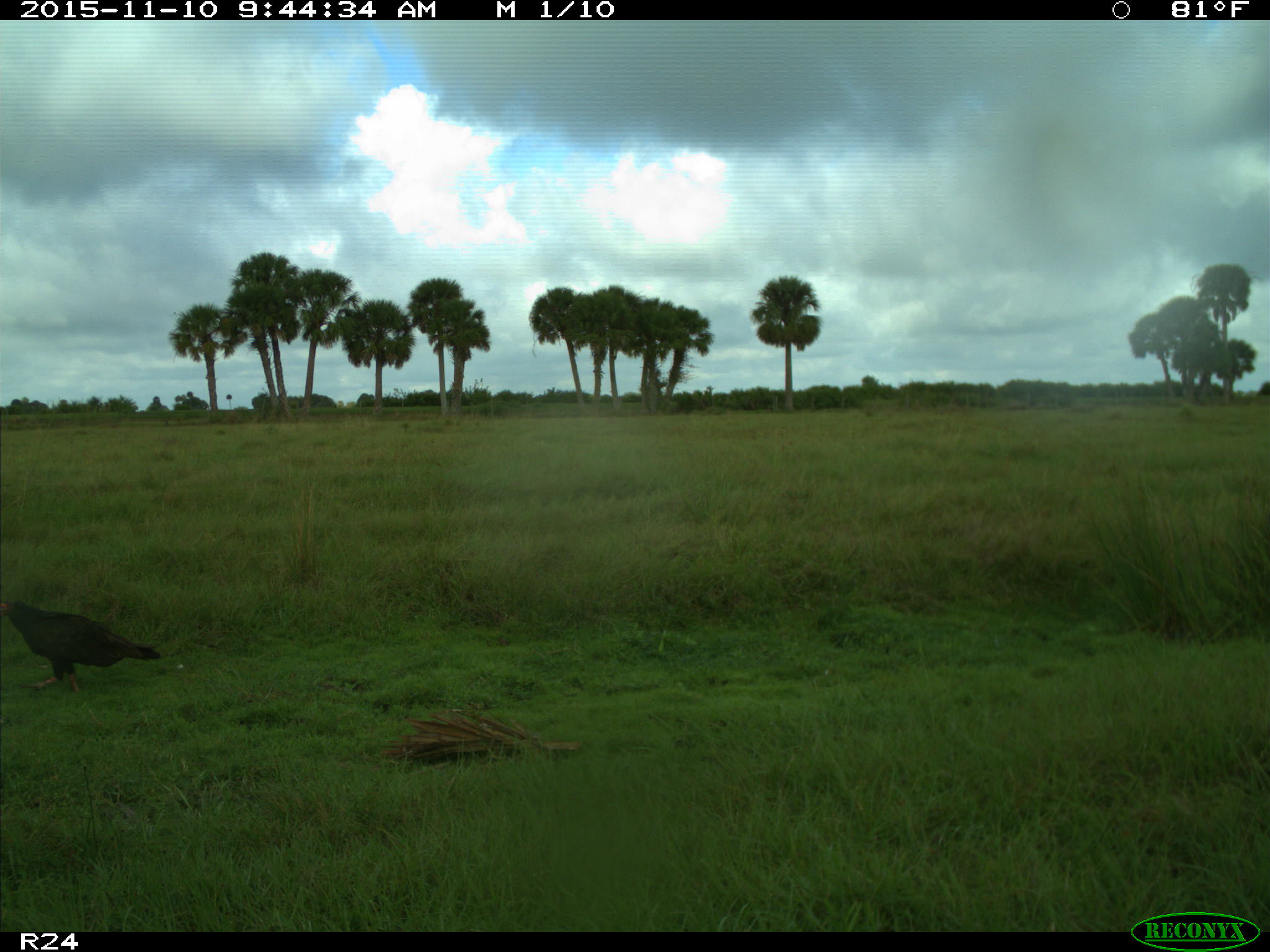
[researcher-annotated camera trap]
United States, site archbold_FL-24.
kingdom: Animalia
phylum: Chordata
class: Aves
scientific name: Aves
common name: birds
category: unidentified bird